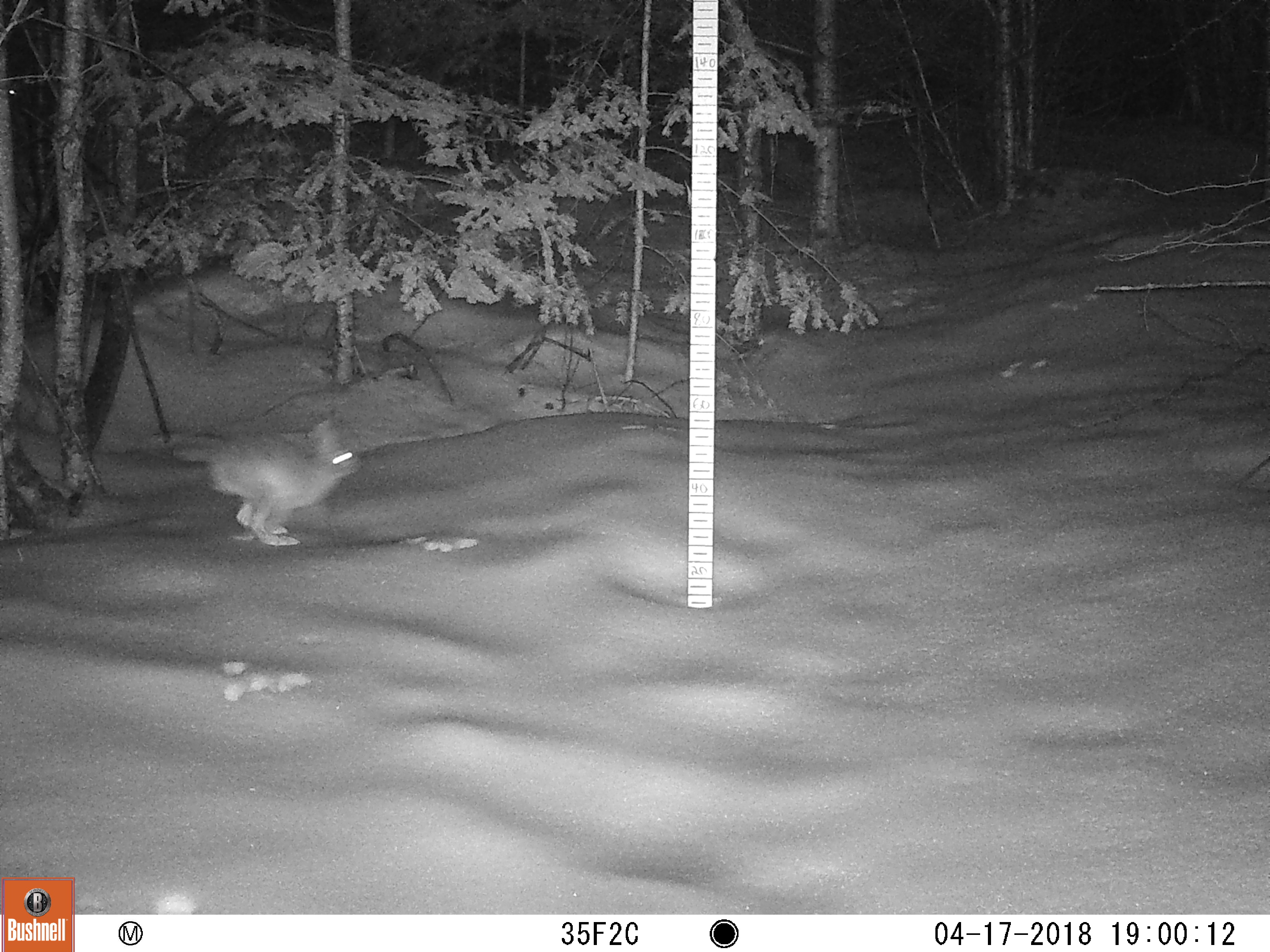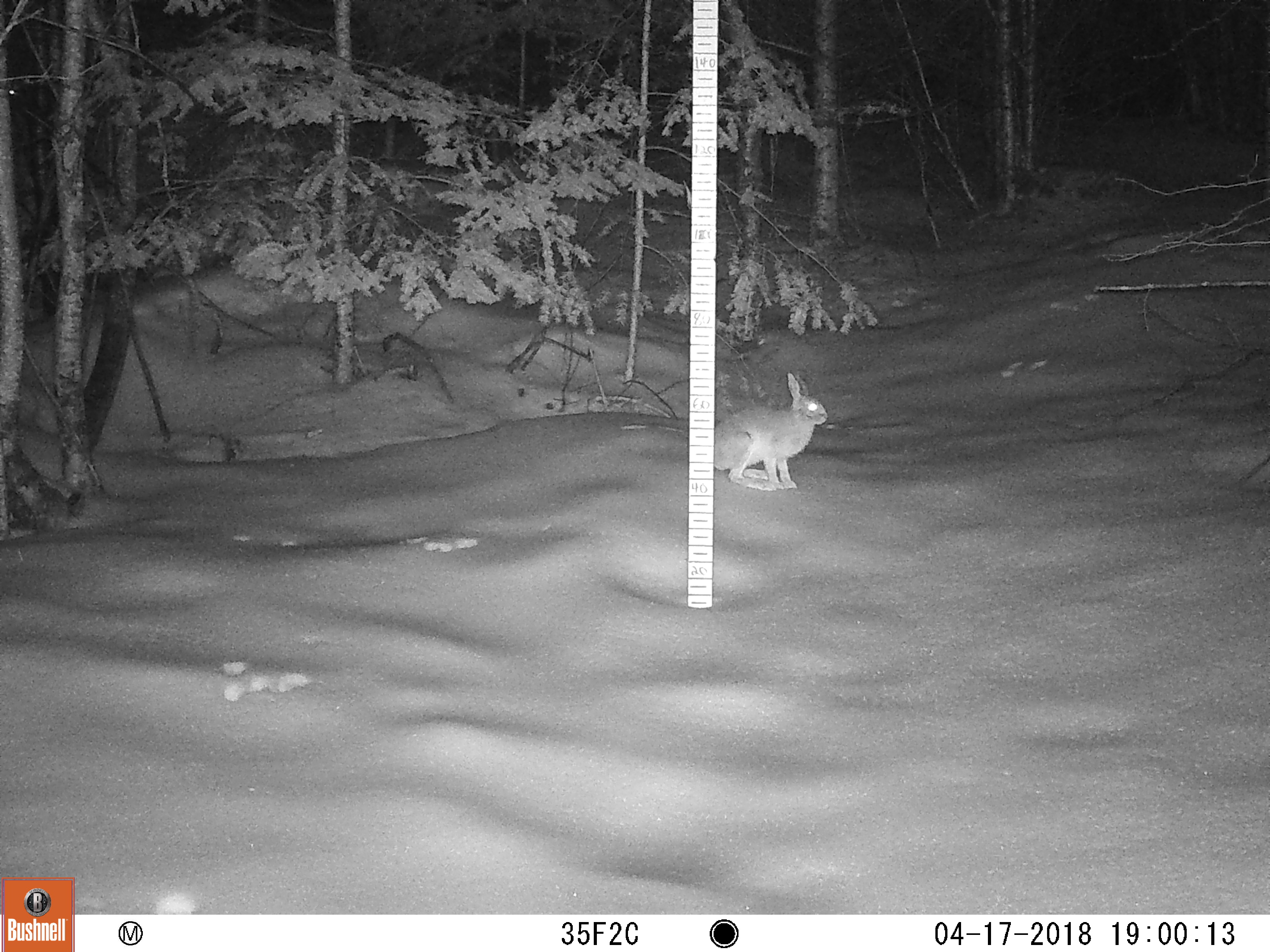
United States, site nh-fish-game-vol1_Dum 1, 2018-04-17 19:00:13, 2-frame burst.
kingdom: Animalia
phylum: Chordata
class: Mammalia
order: Lagomorpha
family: Leporidae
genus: Lepus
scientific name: Lepus americanus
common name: snowshoe hare